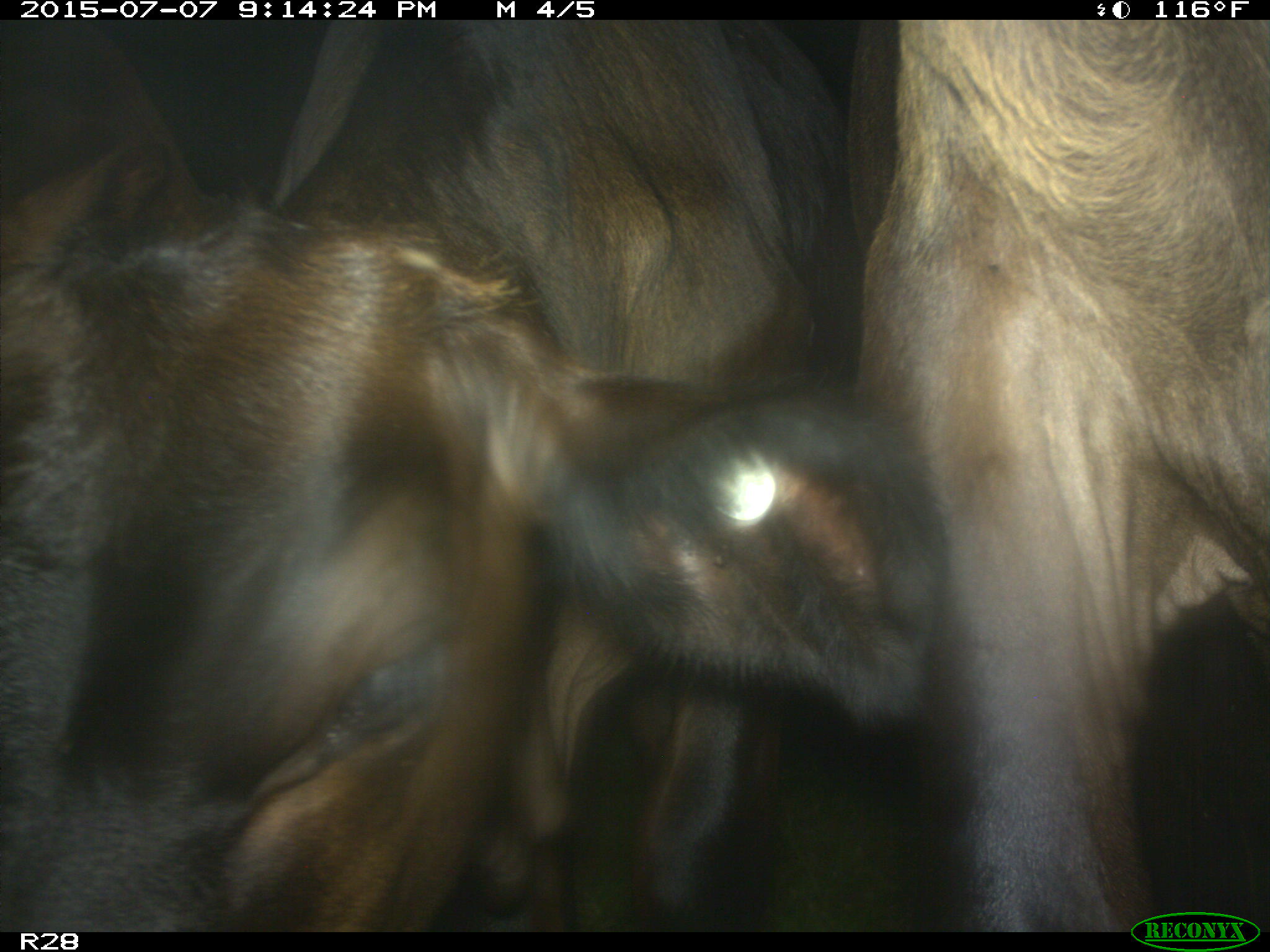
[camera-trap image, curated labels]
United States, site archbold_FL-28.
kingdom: Animalia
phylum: Chordata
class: Mammalia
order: Artiodactyla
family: Bovidae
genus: Bos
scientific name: Bos taurus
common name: domestic cow